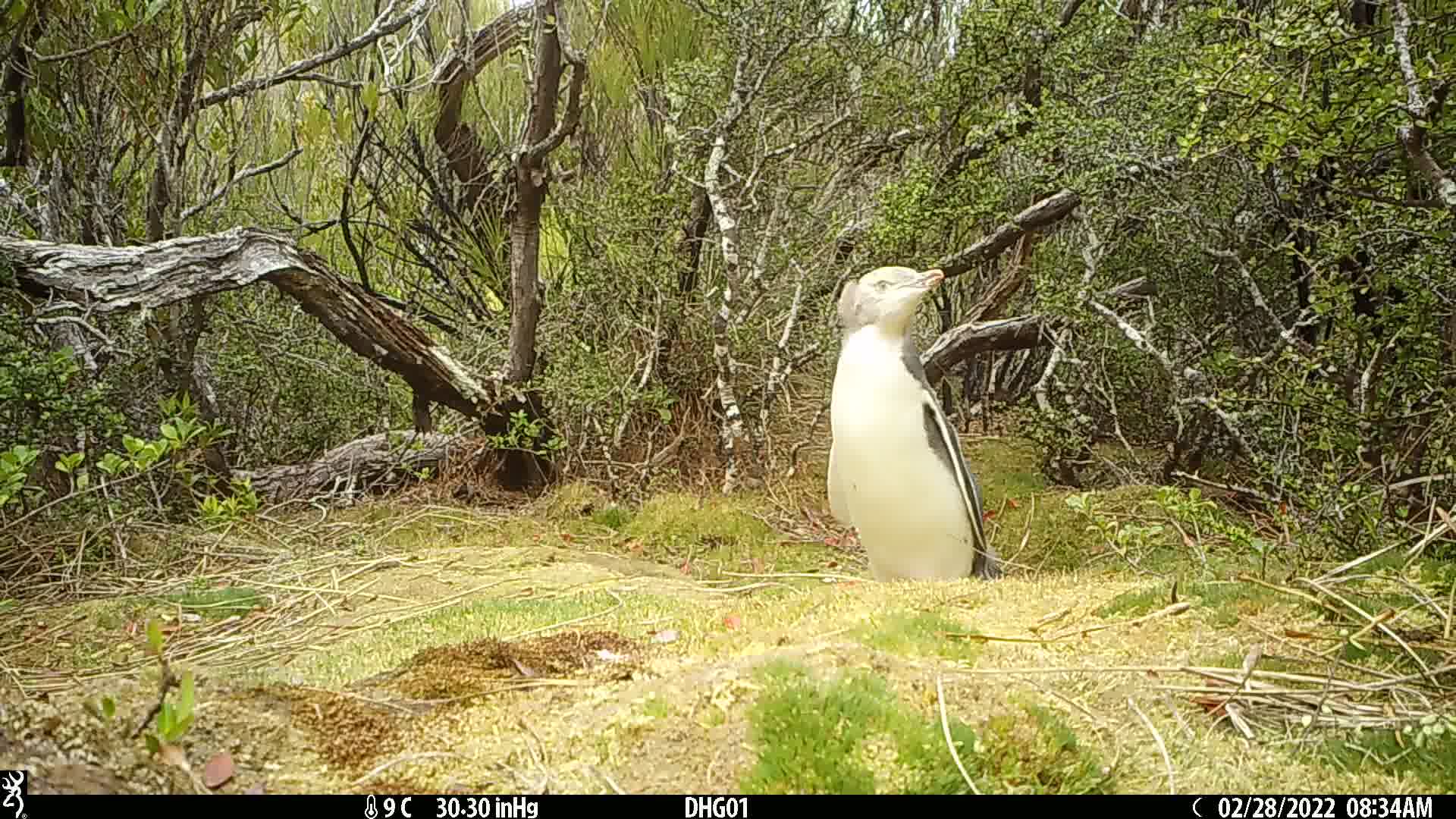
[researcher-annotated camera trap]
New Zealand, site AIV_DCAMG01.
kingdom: Animalia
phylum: Chordata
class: Aves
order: Sphenisciformes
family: Spheniscidae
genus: Megadyptes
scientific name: Megadyptes antipodes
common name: yellow-eyed penguin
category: yellow eyed penguin